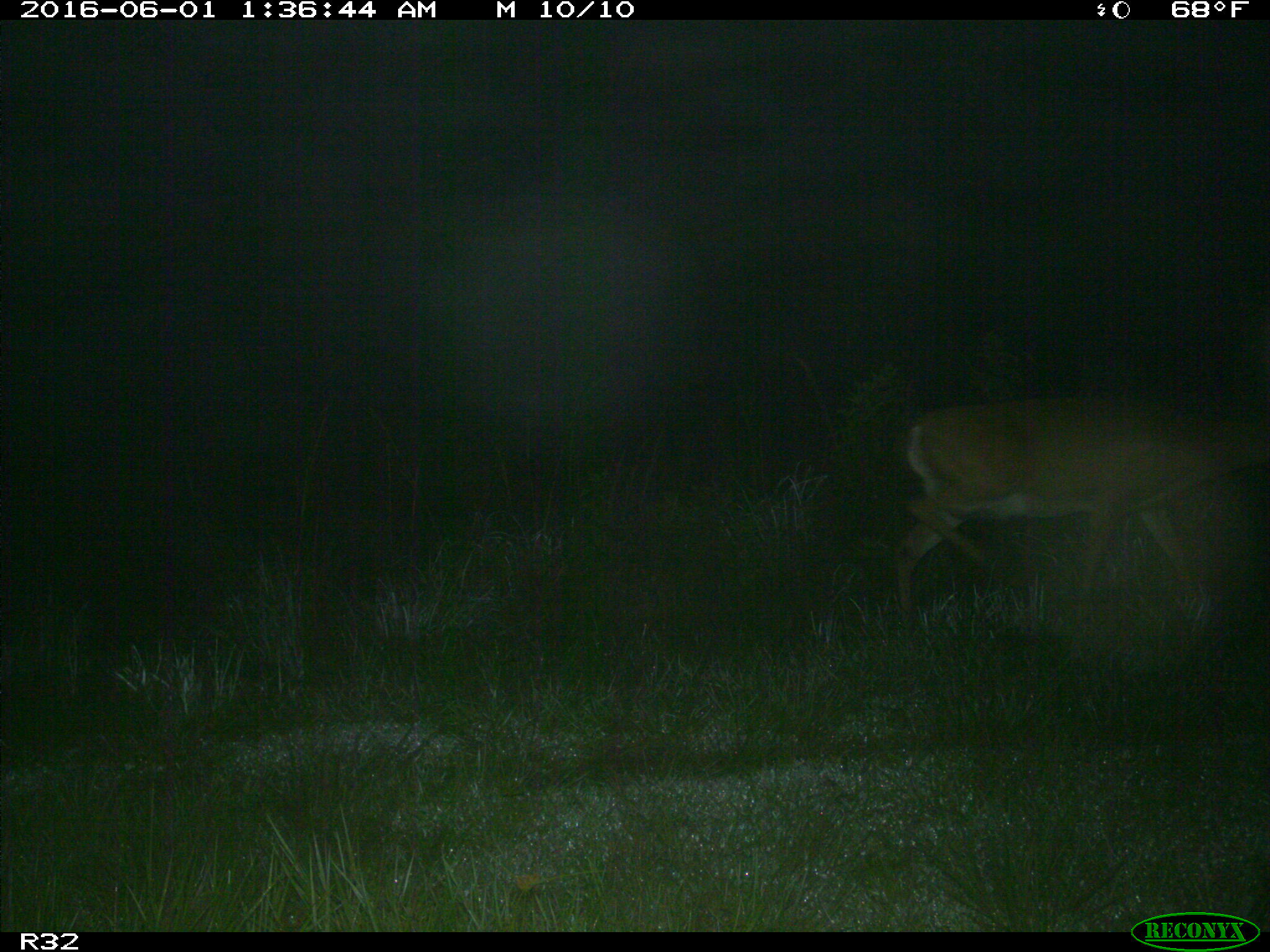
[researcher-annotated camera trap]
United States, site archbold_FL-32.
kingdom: Animalia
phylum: Chordata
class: Mammalia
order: Artiodactyla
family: Cervidae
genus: Odocoileus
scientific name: Odocoileus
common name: deer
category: unidentified deer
Unidentified deer (deer) (Odocoileus).